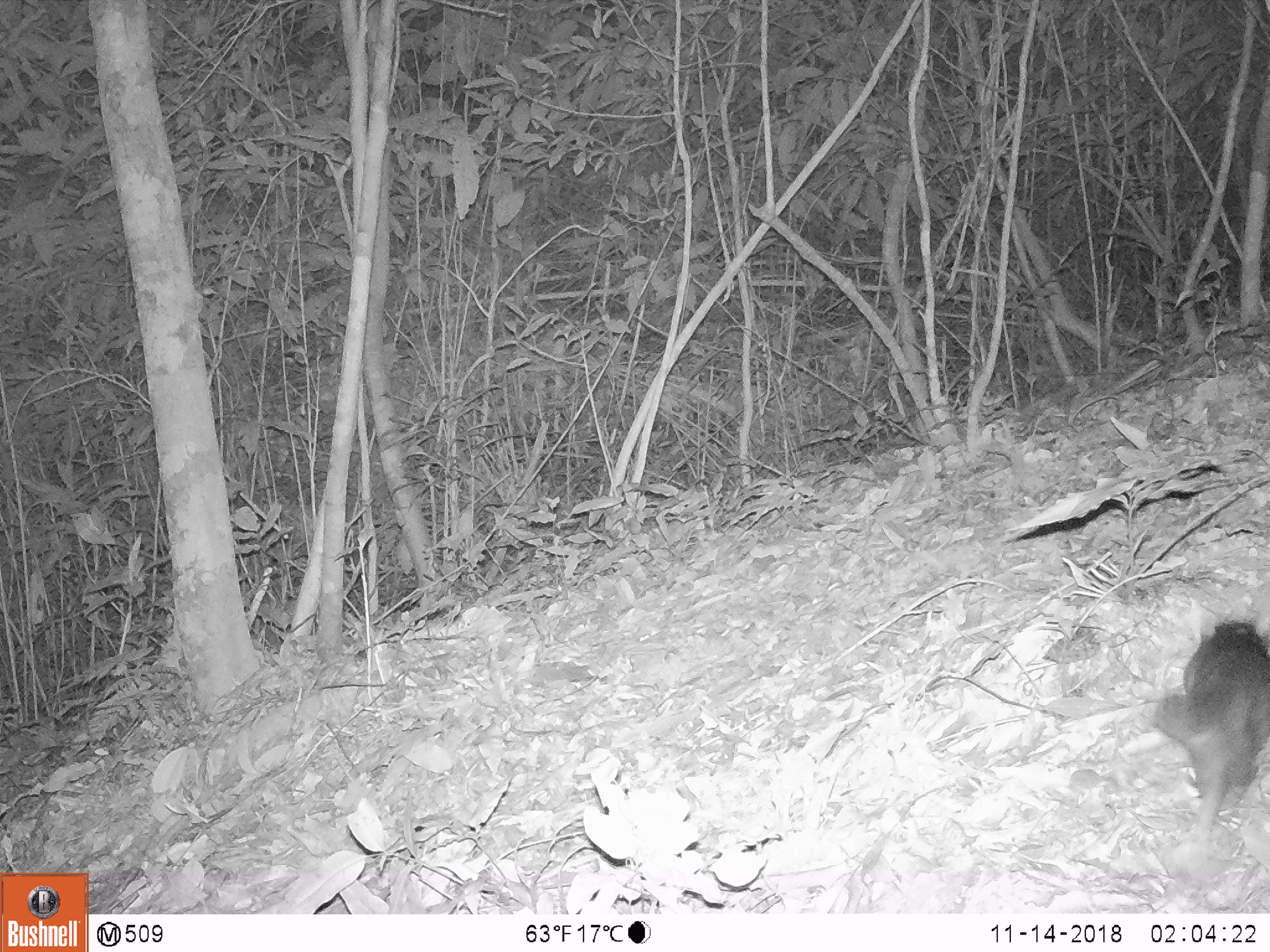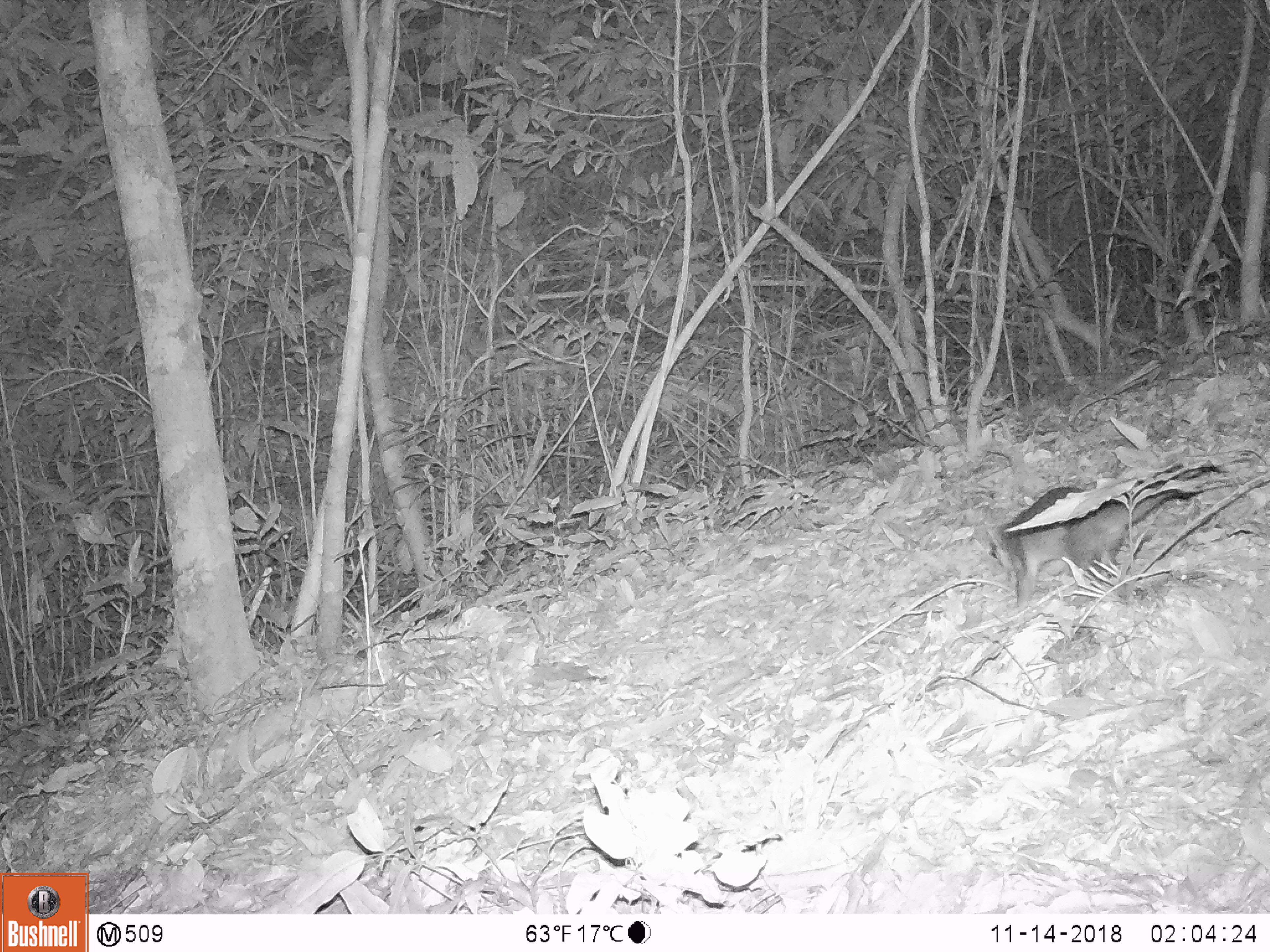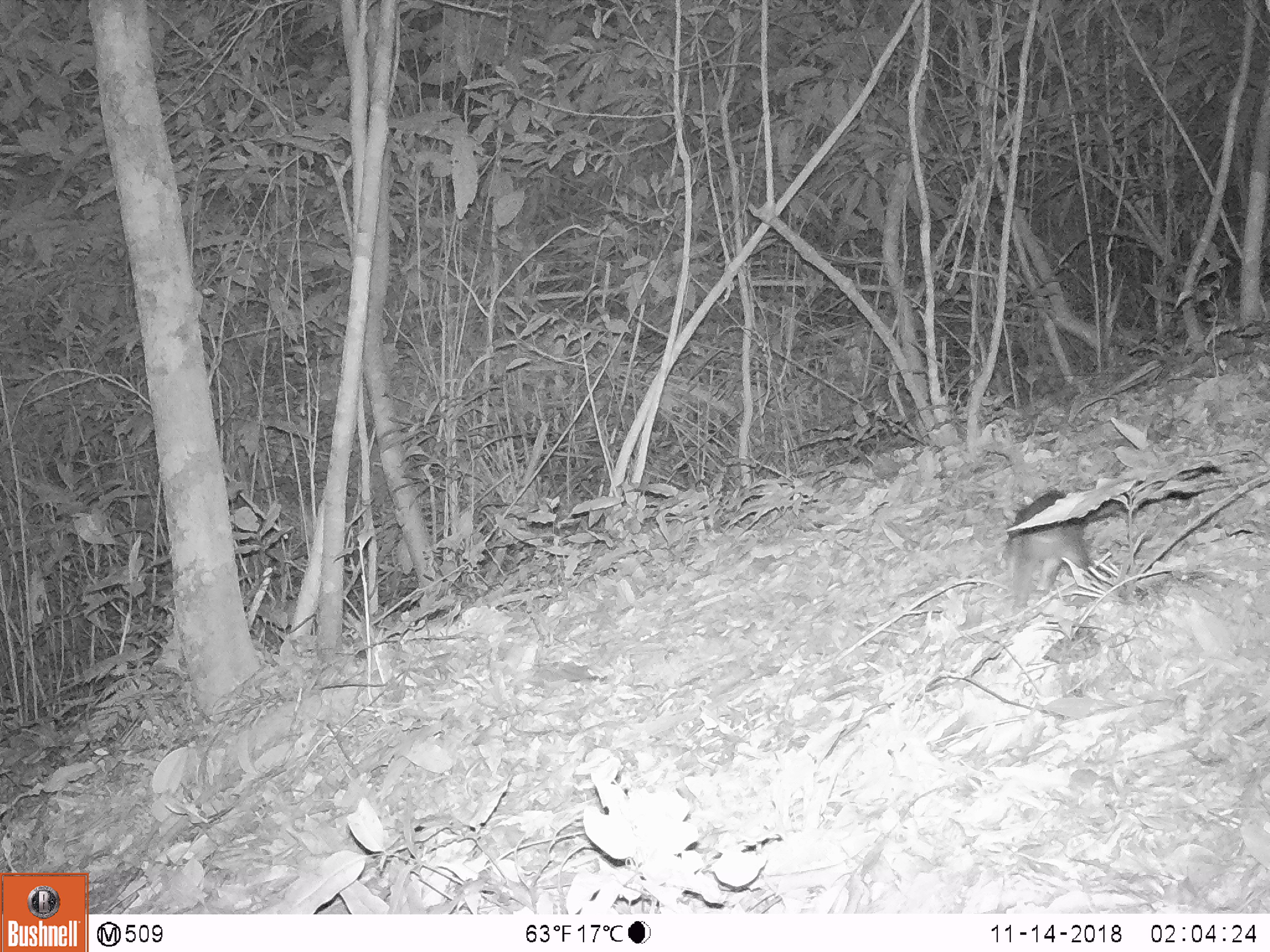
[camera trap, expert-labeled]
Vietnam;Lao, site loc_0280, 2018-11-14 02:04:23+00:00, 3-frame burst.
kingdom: Animalia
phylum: Chordata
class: Mammalia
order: Carnivora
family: Mustelidae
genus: Melogale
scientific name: Melogale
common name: ferret badger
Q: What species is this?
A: Ferret badger (Melogale).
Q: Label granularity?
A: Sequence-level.